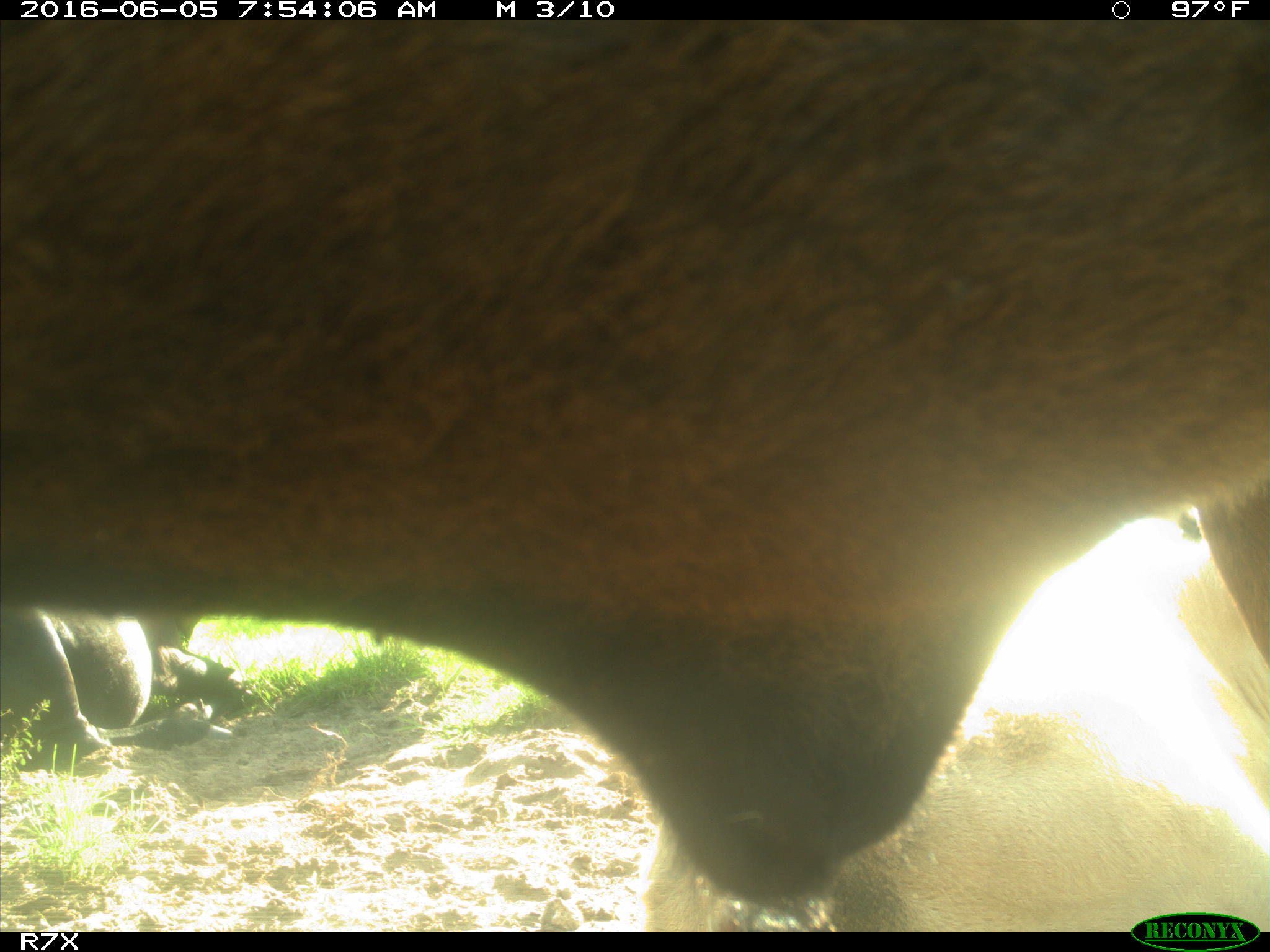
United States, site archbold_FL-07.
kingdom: Animalia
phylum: Chordata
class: Mammalia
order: Artiodactyla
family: Bovidae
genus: Bos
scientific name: Bos taurus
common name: domestic cow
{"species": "Bos taurus (domestic cow)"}